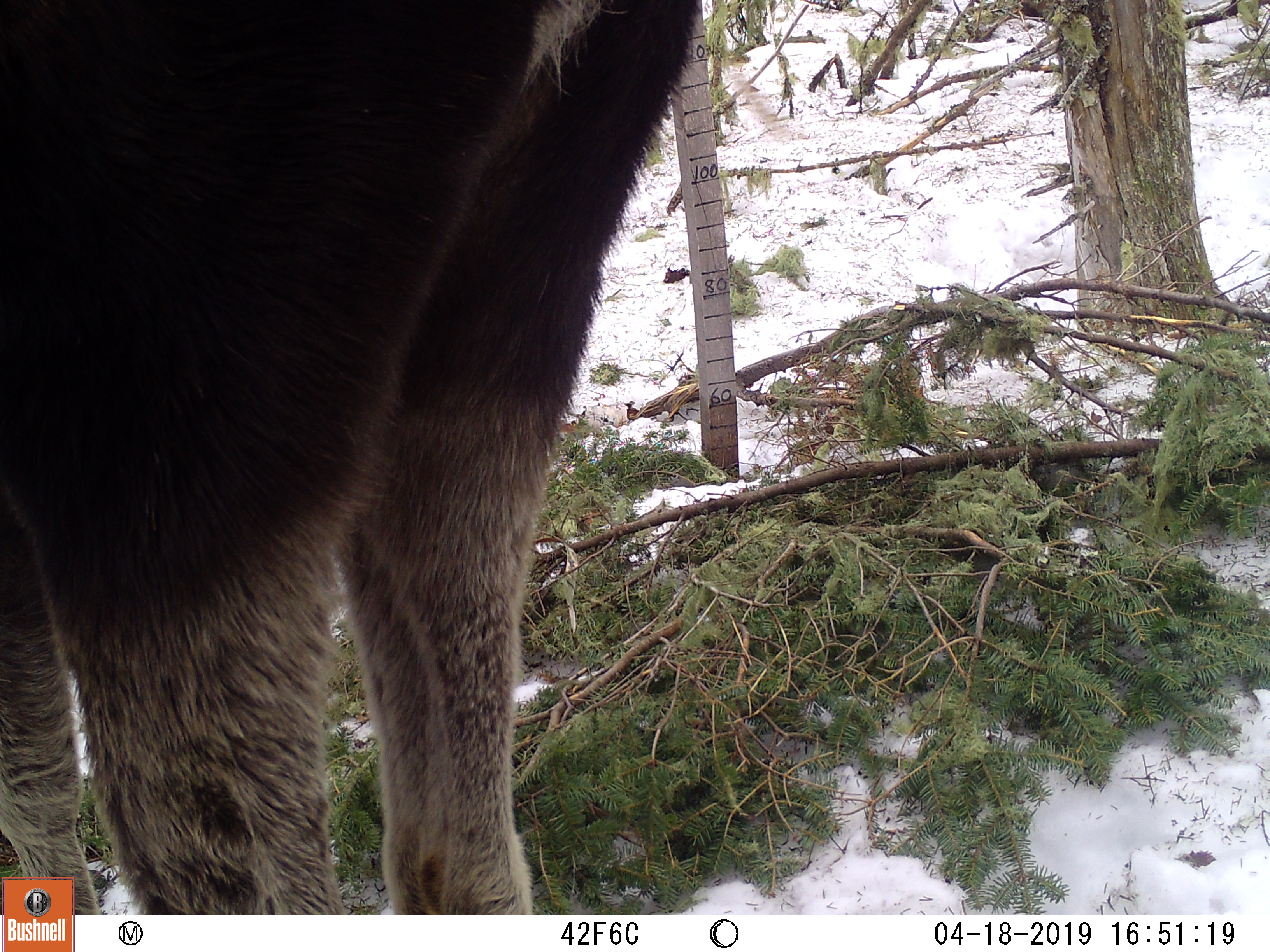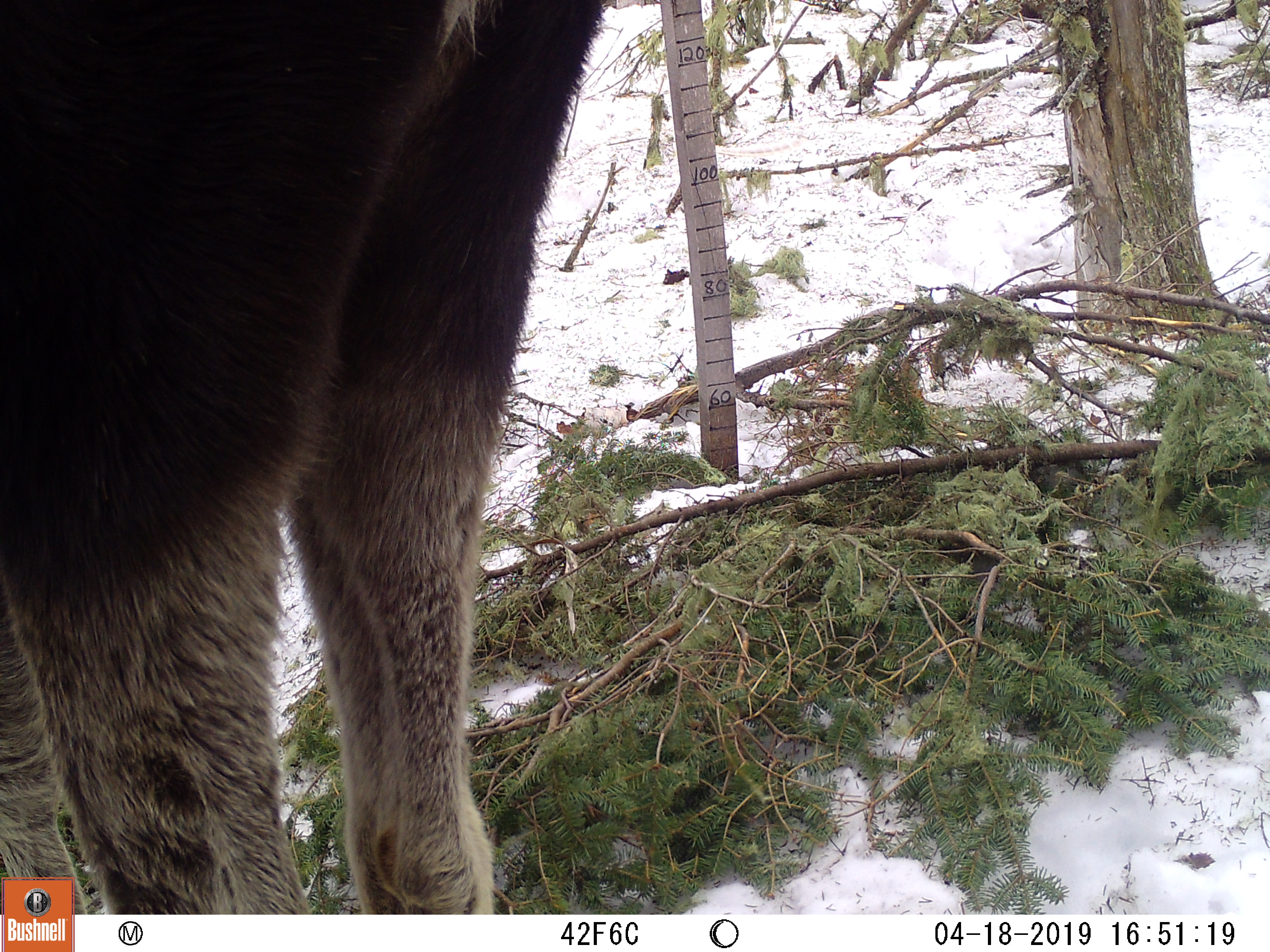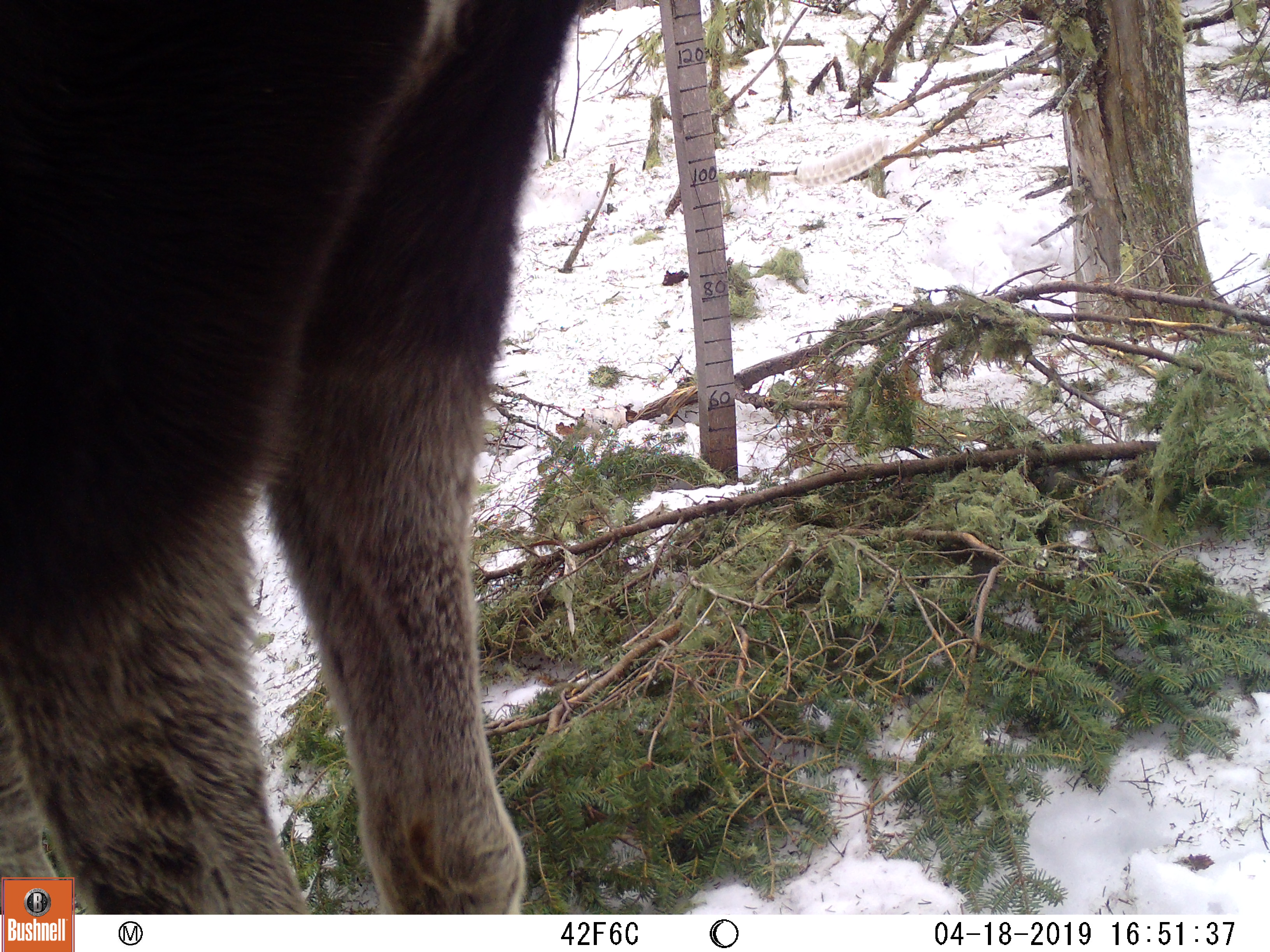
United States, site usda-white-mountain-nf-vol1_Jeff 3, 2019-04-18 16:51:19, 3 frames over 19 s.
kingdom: Animalia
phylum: Chordata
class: Mammalia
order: Artiodactyla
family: Cervidae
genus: Alces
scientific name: Alces alces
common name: moose